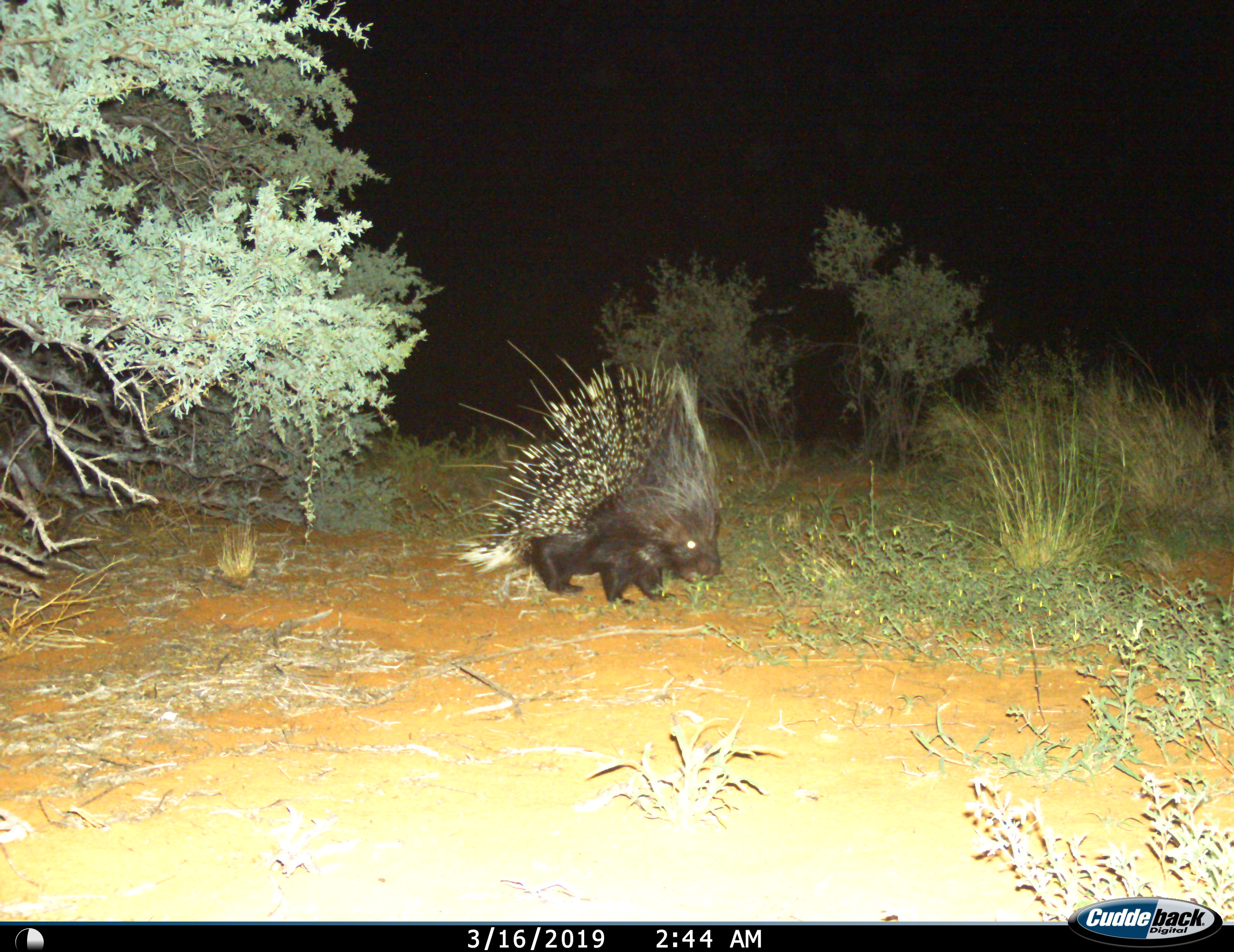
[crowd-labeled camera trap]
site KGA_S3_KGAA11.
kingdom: Animalia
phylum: Chordata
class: Mammalia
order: Rodentia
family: Hystricidae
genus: Hystrix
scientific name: Hystrix cristata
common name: crested porcupine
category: porcupine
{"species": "porcupine (crested porcupine) (Hystrix cristata)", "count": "1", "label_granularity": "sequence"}